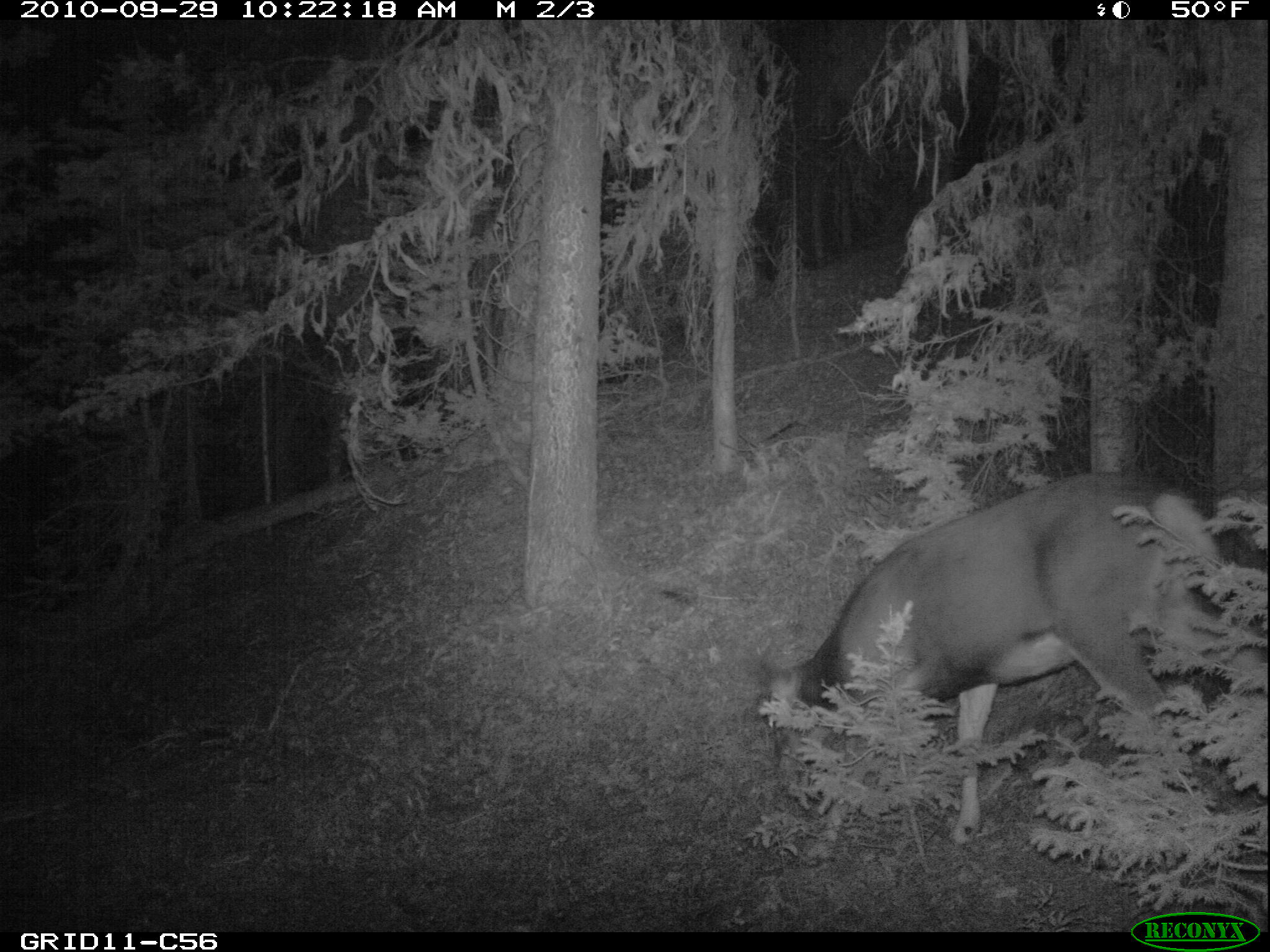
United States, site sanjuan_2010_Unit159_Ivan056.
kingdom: Animalia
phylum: Chordata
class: Mammalia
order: Artiodactyla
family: Cervidae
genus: Odocoileus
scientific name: Odocoileus hemionus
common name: mule deer